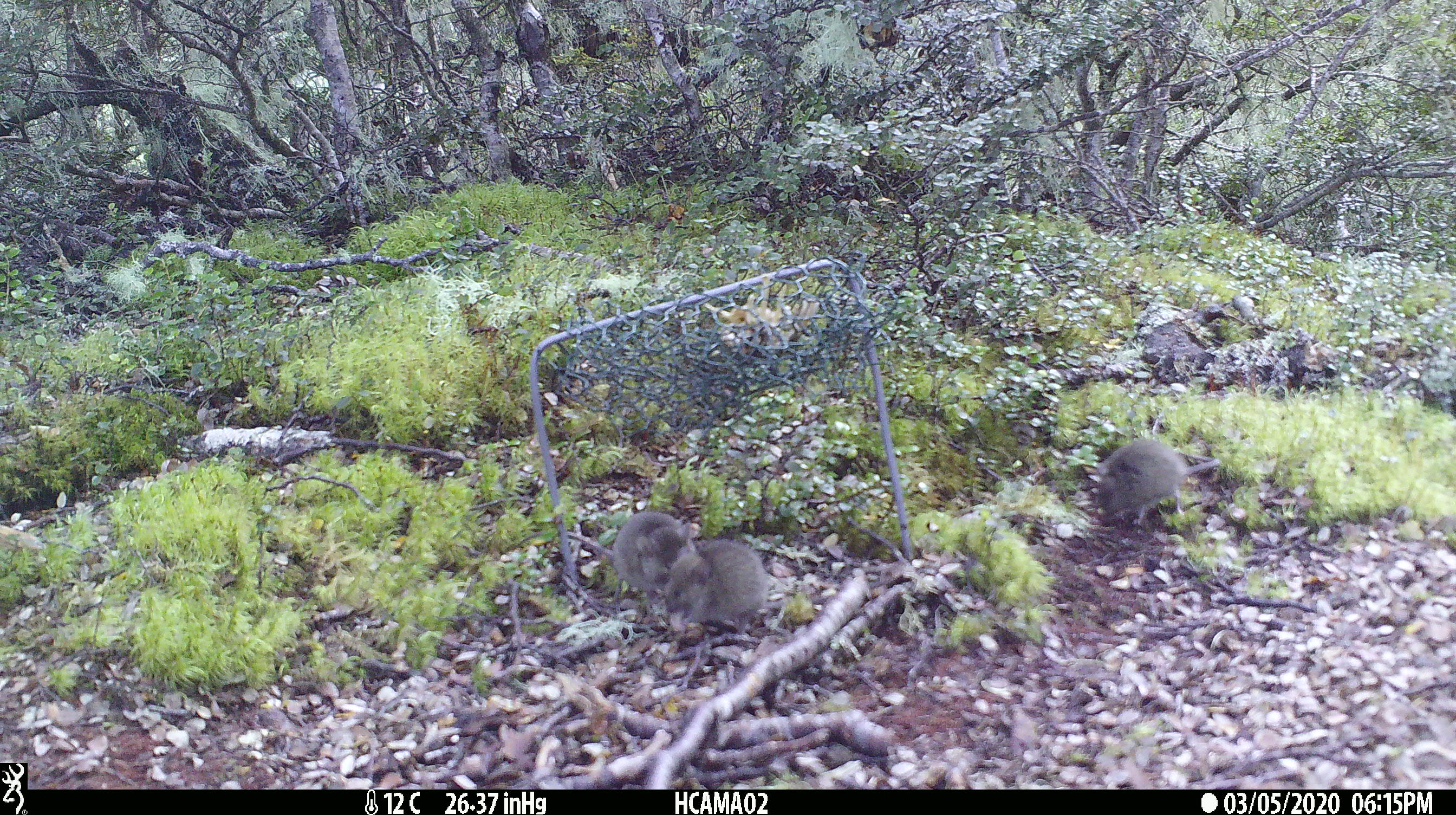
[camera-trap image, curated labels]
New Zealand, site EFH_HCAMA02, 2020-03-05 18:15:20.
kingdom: Animalia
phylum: Chordata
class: Mammalia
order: Rodentia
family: Muridae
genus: Mus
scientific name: Mus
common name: mouse